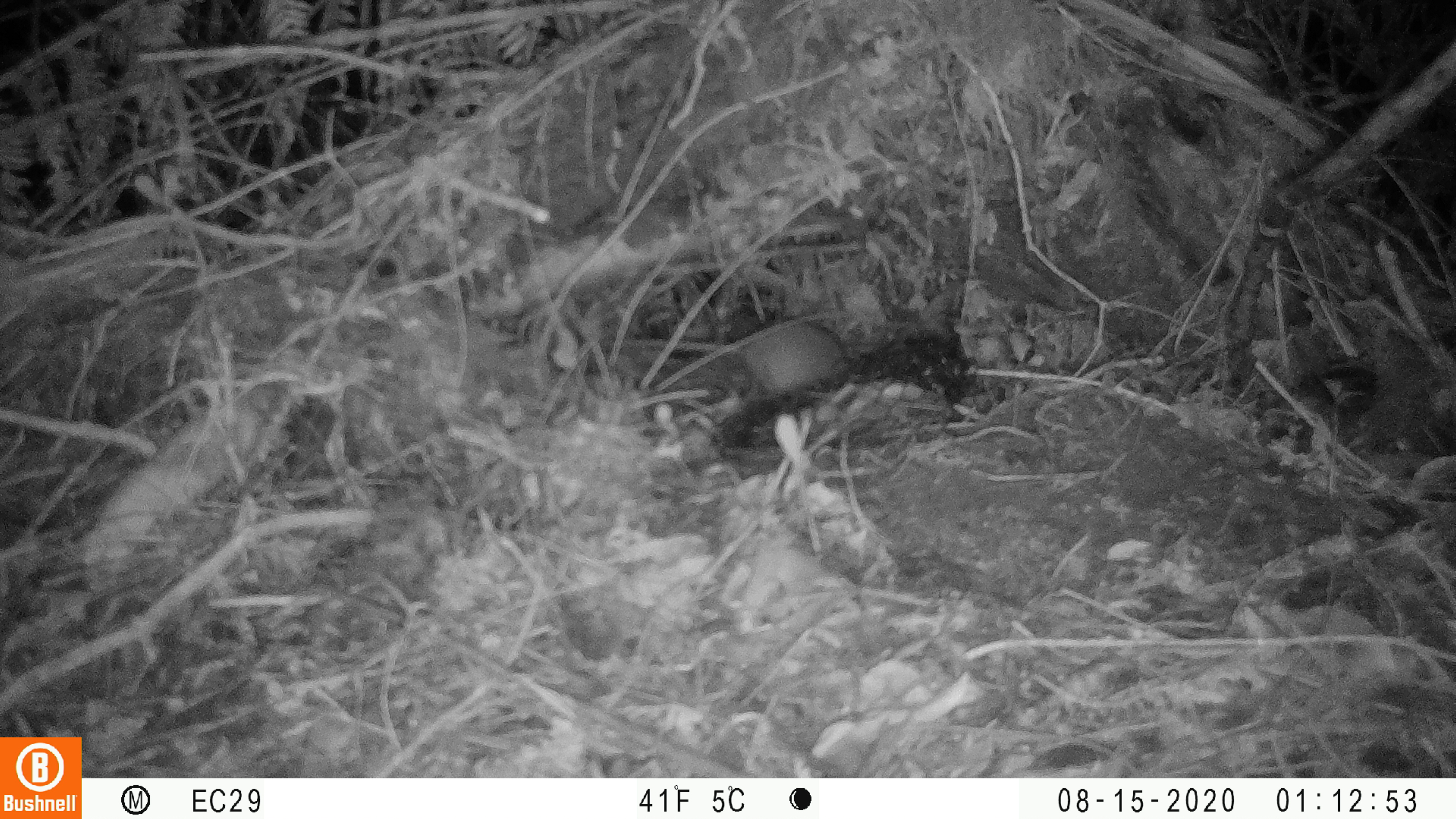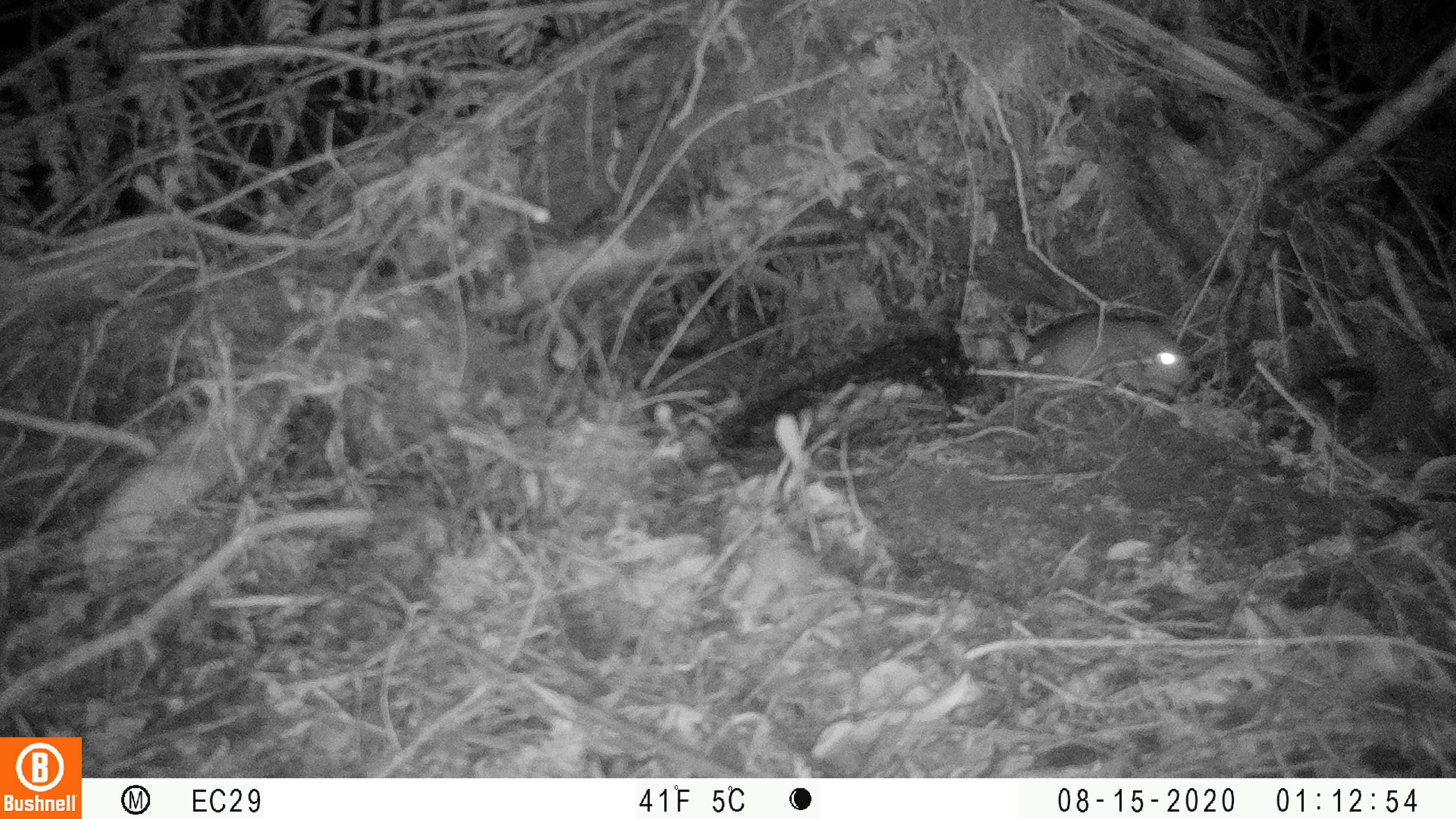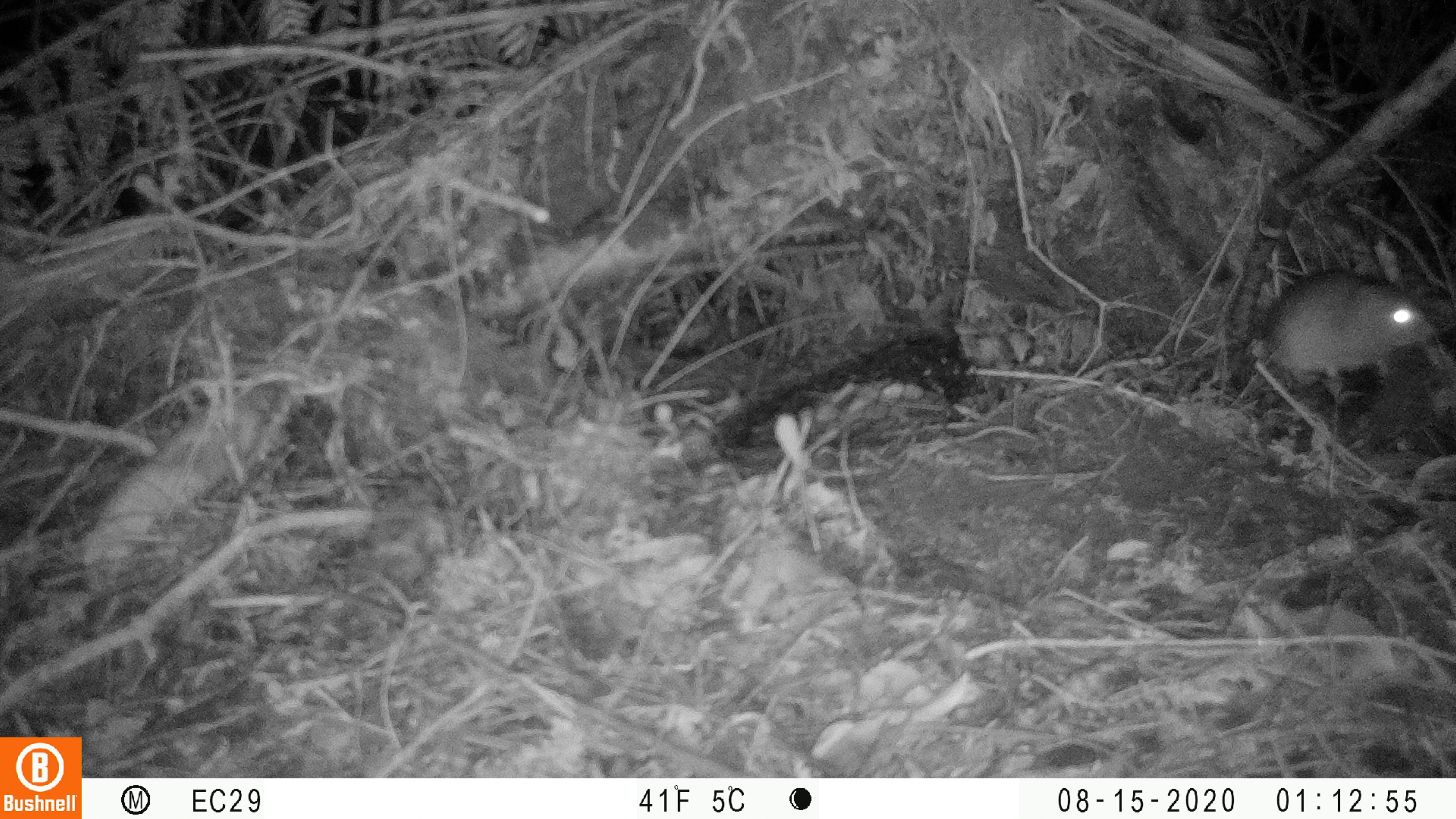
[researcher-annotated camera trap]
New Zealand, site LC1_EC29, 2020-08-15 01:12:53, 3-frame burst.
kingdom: Animalia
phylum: Chordata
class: Mammalia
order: Rodentia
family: Muridae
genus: Rattus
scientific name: Rattus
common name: rat